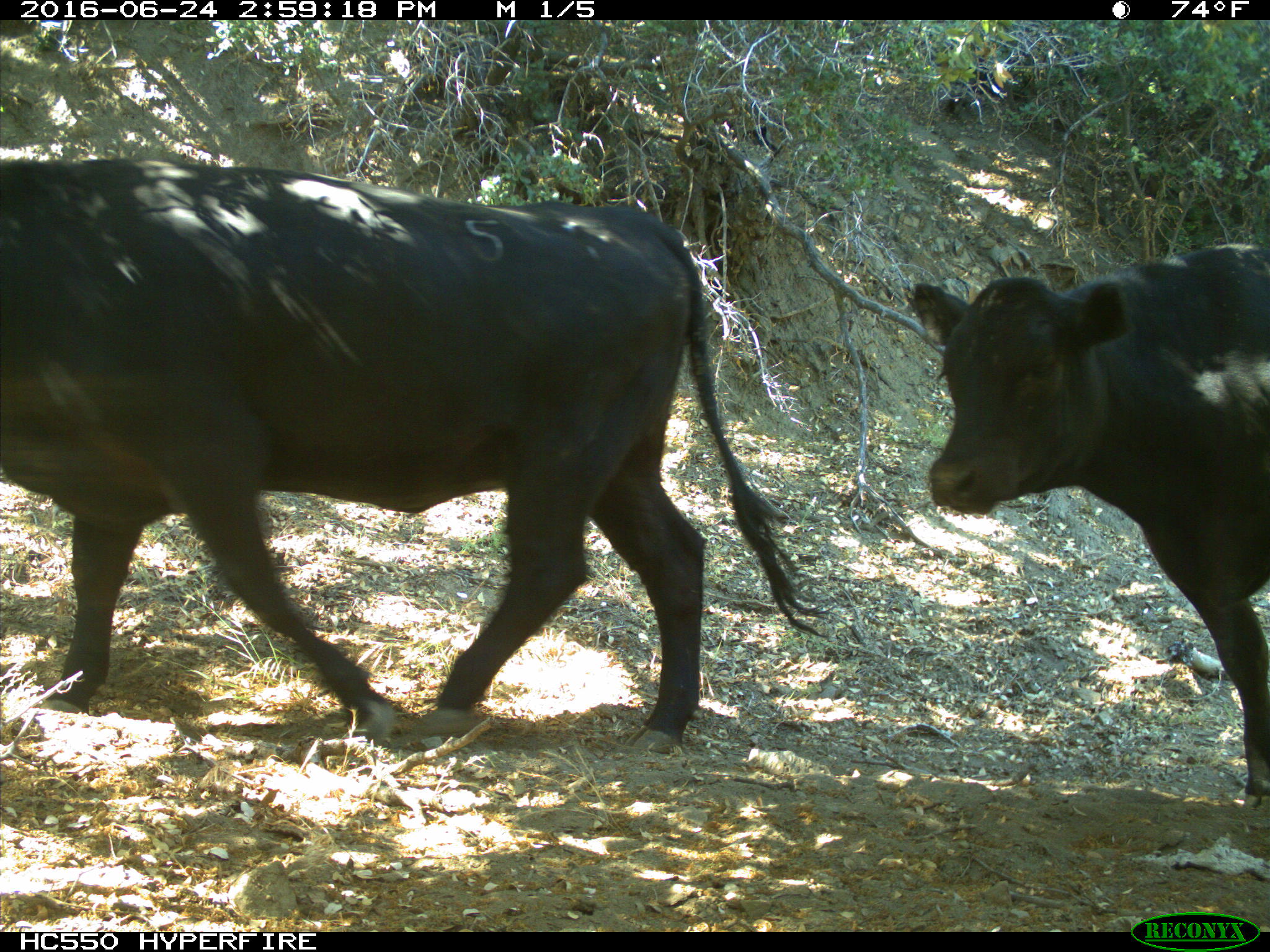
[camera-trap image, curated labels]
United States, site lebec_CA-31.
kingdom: Animalia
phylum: Chordata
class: Mammalia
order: Artiodactyla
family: Bovidae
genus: Bos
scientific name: Bos taurus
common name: domestic cow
Bos taurus (domestic cow).